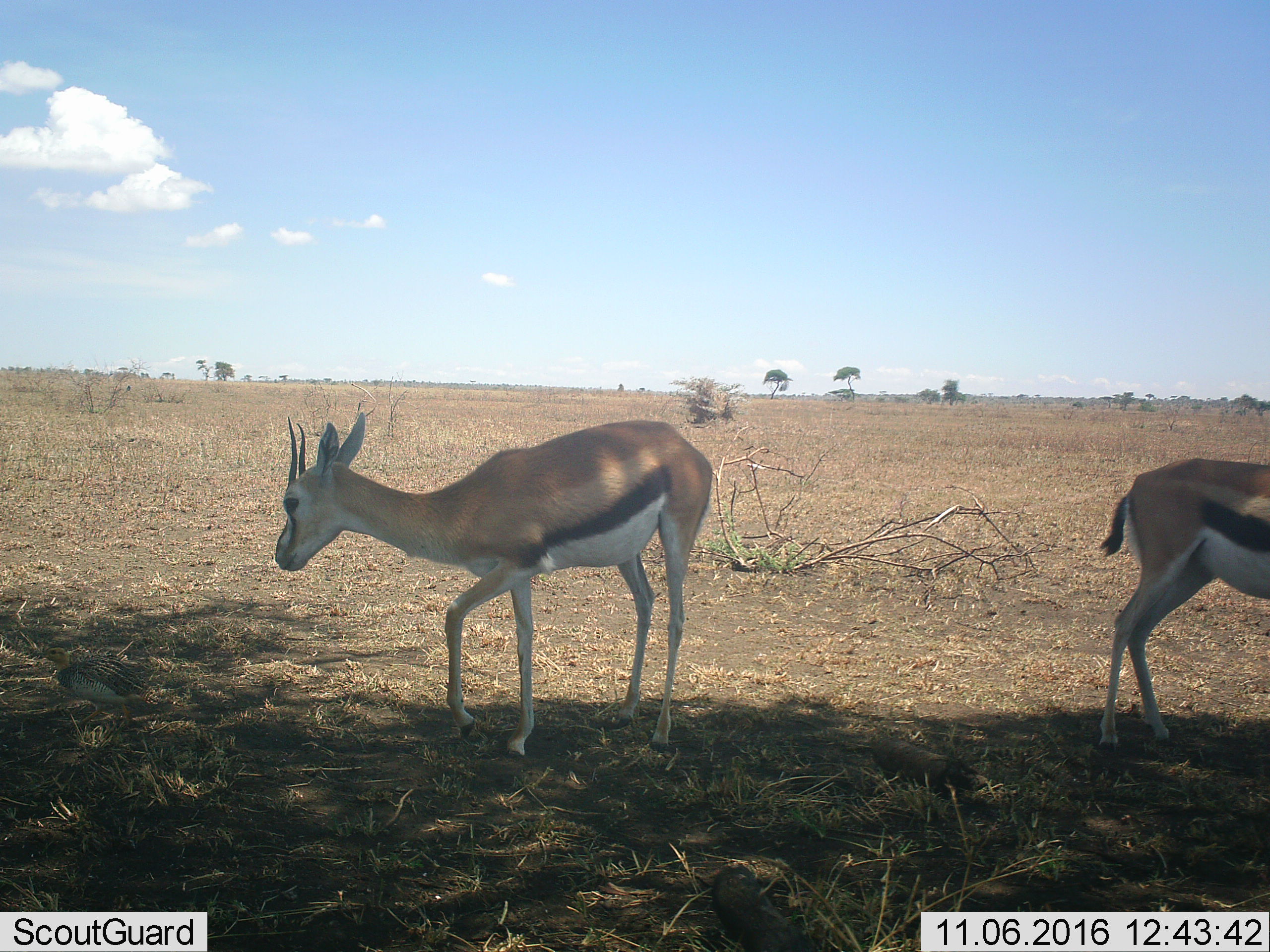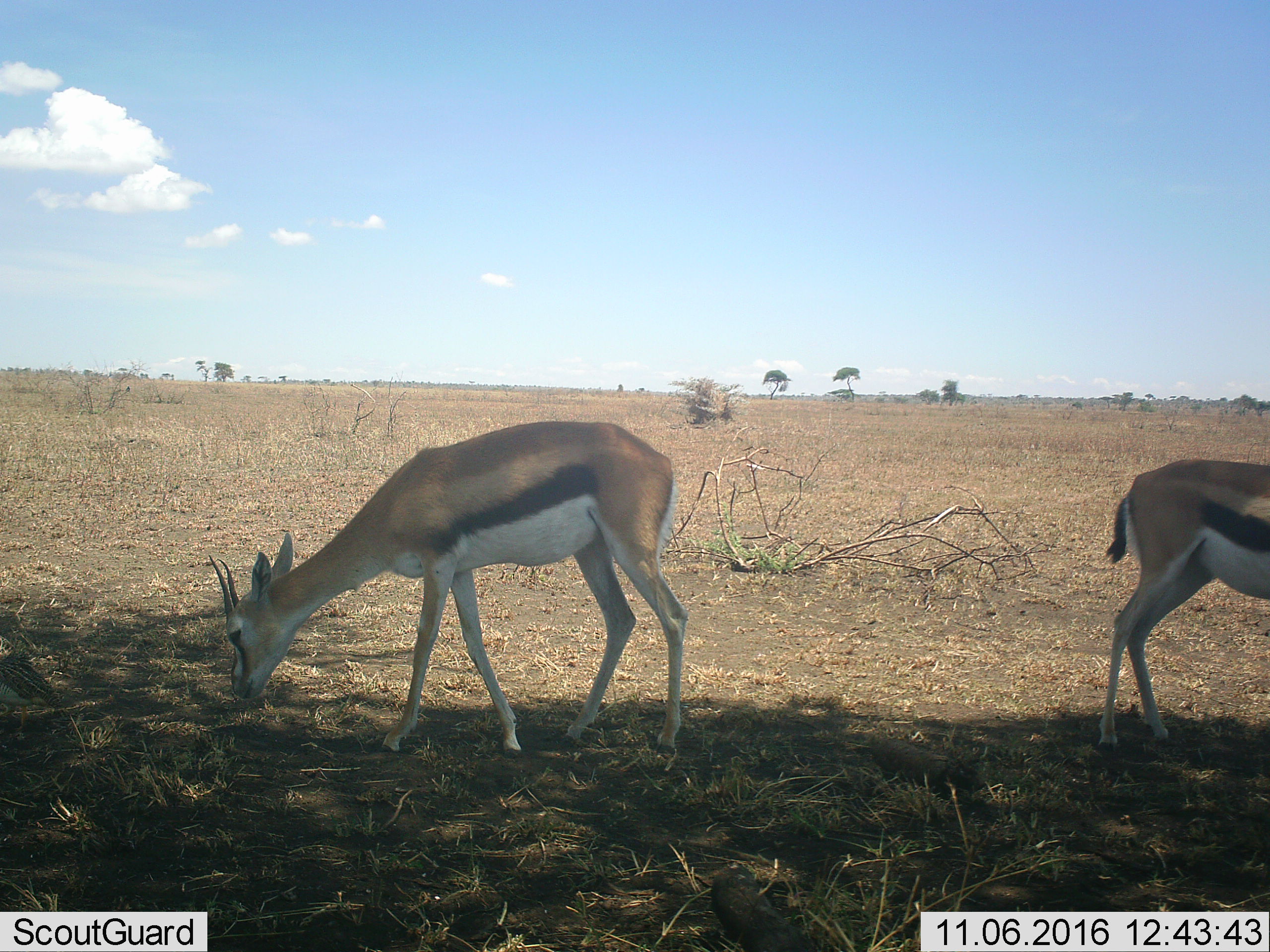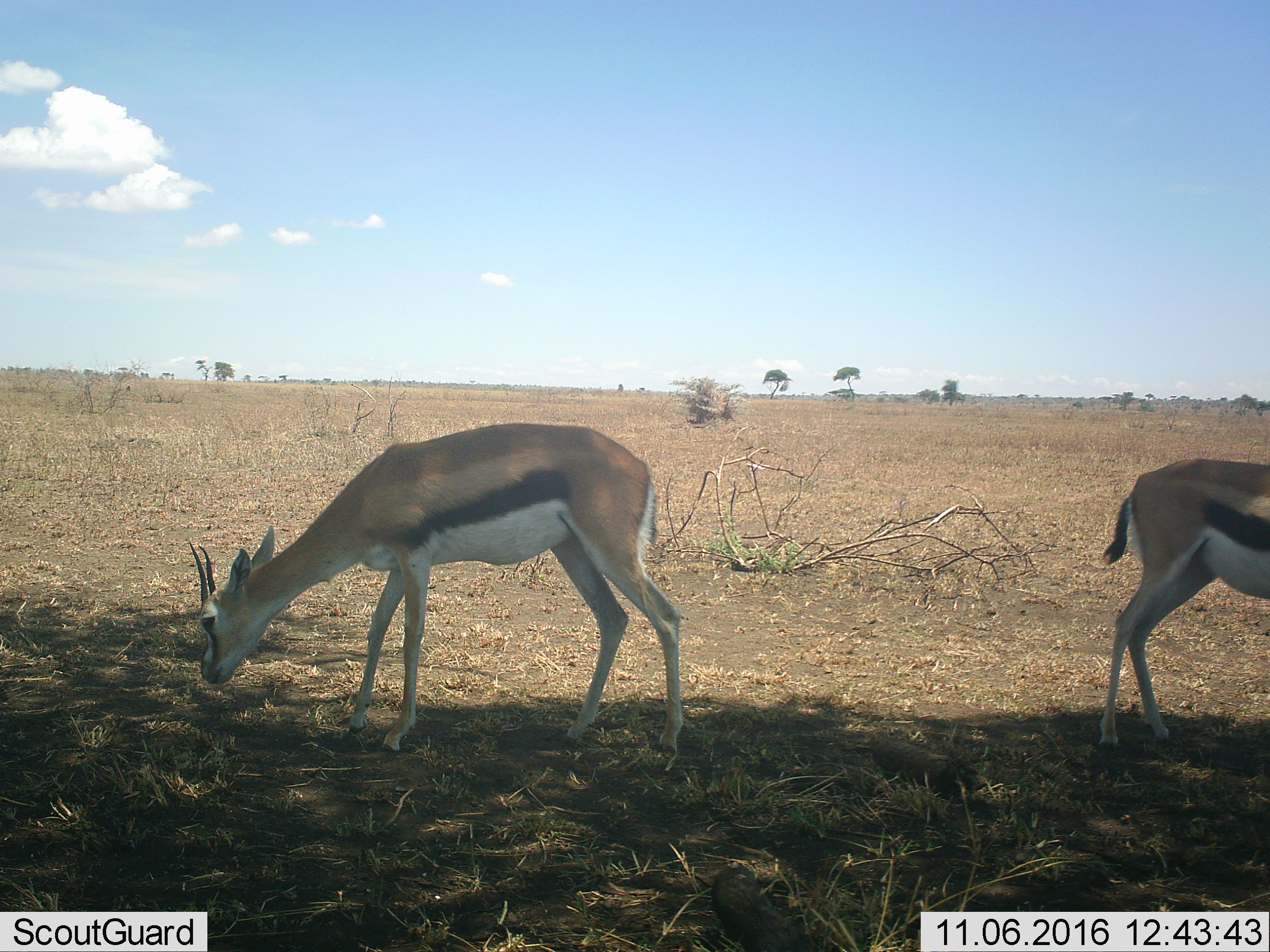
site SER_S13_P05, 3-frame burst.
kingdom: Animalia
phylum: Chordata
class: Mammalia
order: Artiodactyla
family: Bovidae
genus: Eudorcas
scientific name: Eudorcas thomsonii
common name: thomson's gazelle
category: gazellethomsons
Gazellethomsons (thomson's gazelle) (Eudorcas thomsonii), count 2. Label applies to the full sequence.